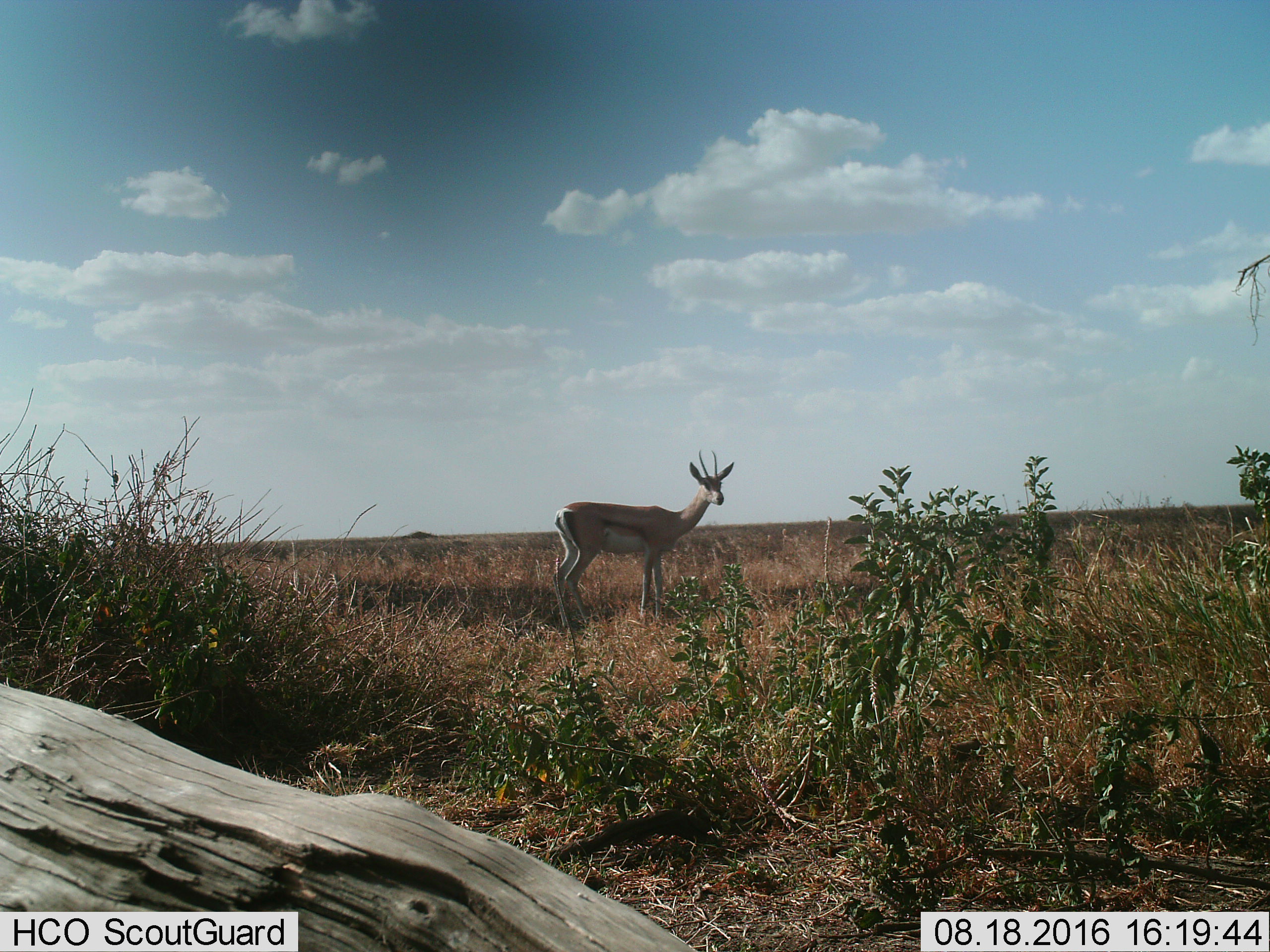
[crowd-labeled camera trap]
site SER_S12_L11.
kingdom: Animalia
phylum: Chordata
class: Mammalia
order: Artiodactyla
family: Bovidae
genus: Eudorcas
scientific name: Eudorcas thomsonii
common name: thomson's gazelle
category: gazellethomsons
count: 1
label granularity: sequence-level